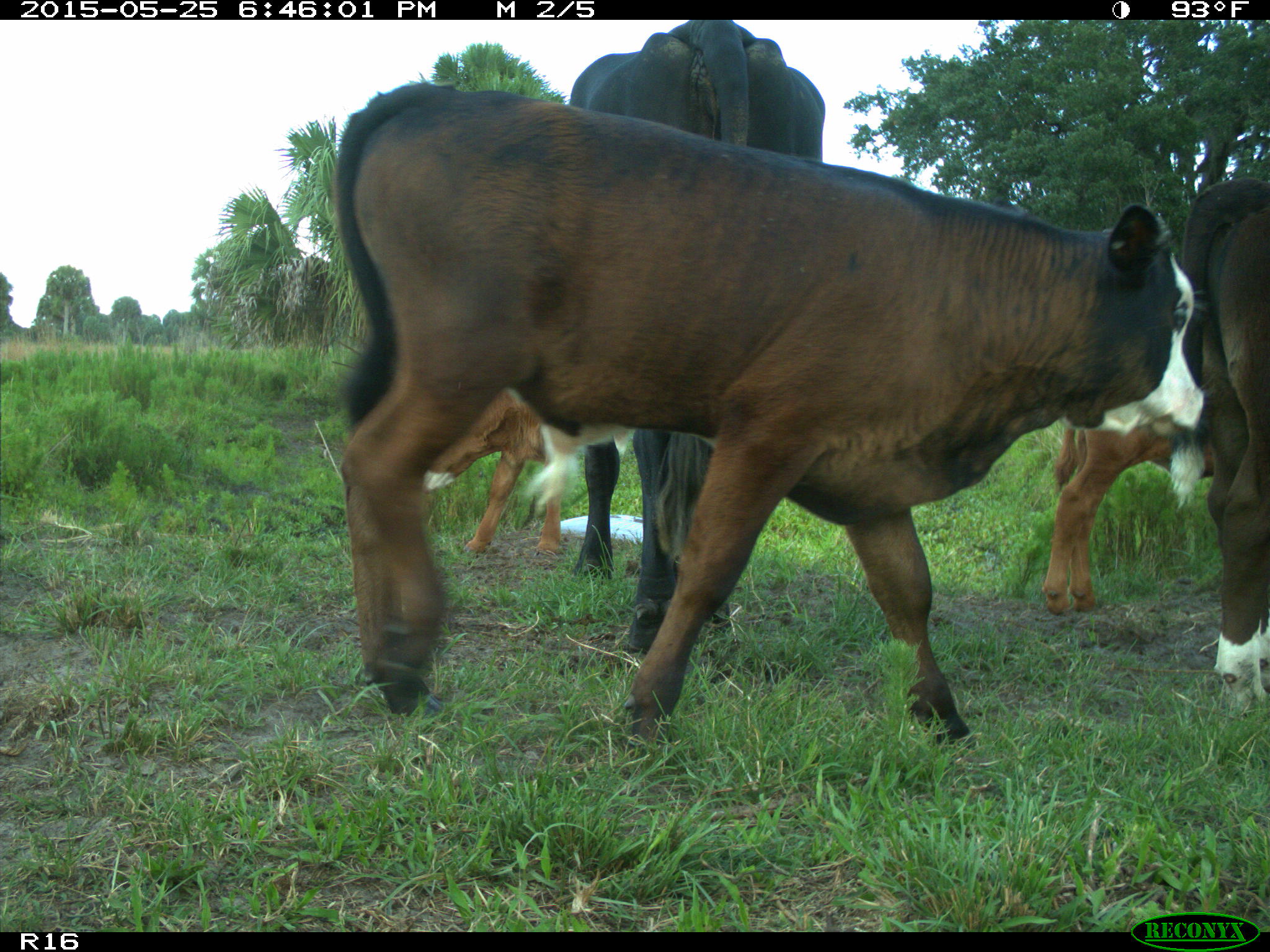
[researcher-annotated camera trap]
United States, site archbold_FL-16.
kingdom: Animalia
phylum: Chordata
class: Mammalia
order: Artiodactyla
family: Bovidae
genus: Bos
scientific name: Bos taurus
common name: domestic cow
Bos taurus (domestic cow).